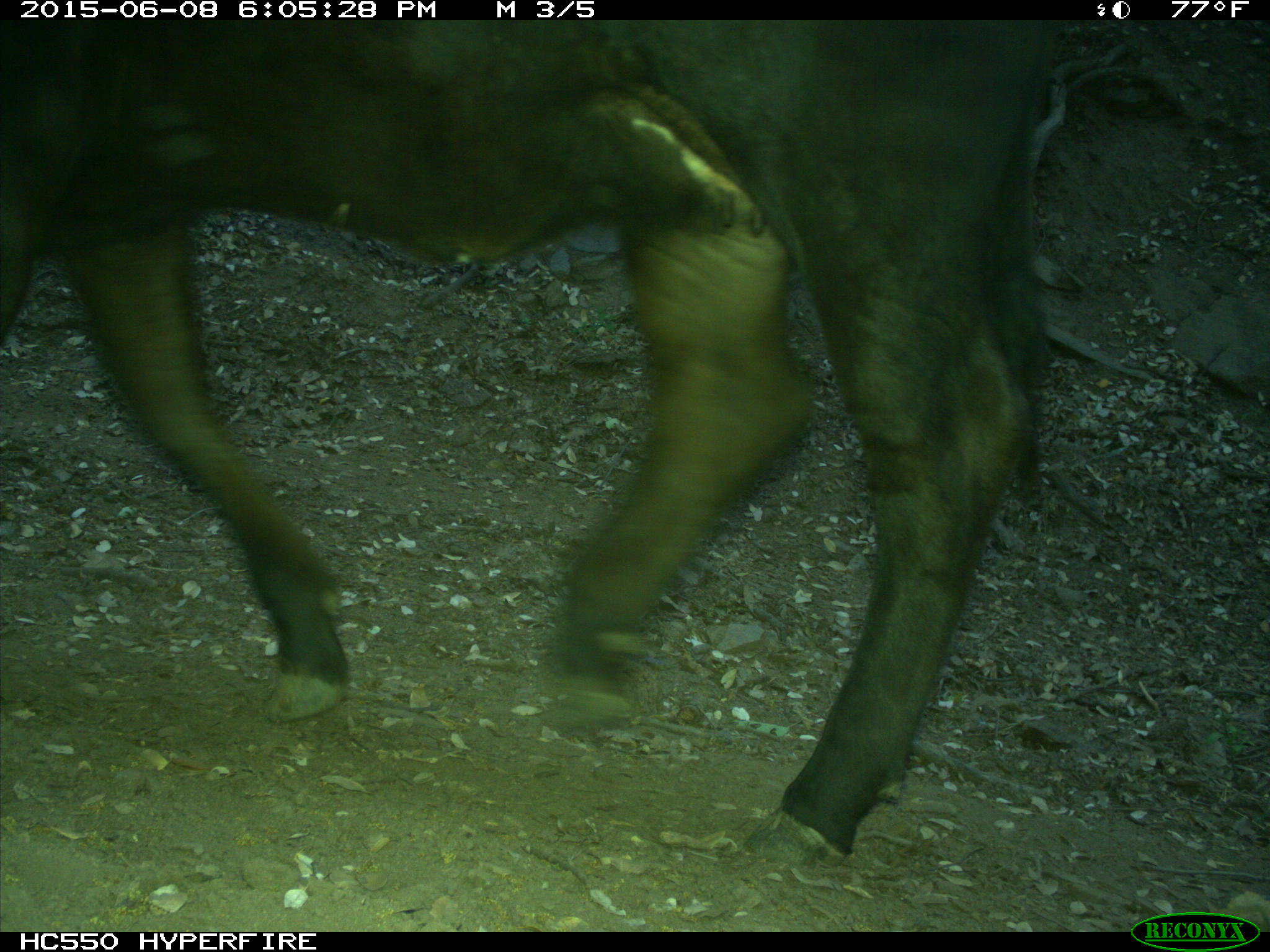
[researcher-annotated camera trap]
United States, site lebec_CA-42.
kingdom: Animalia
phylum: Chordata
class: Mammalia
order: Artiodactyla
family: Bovidae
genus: Bos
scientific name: Bos taurus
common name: domestic cow